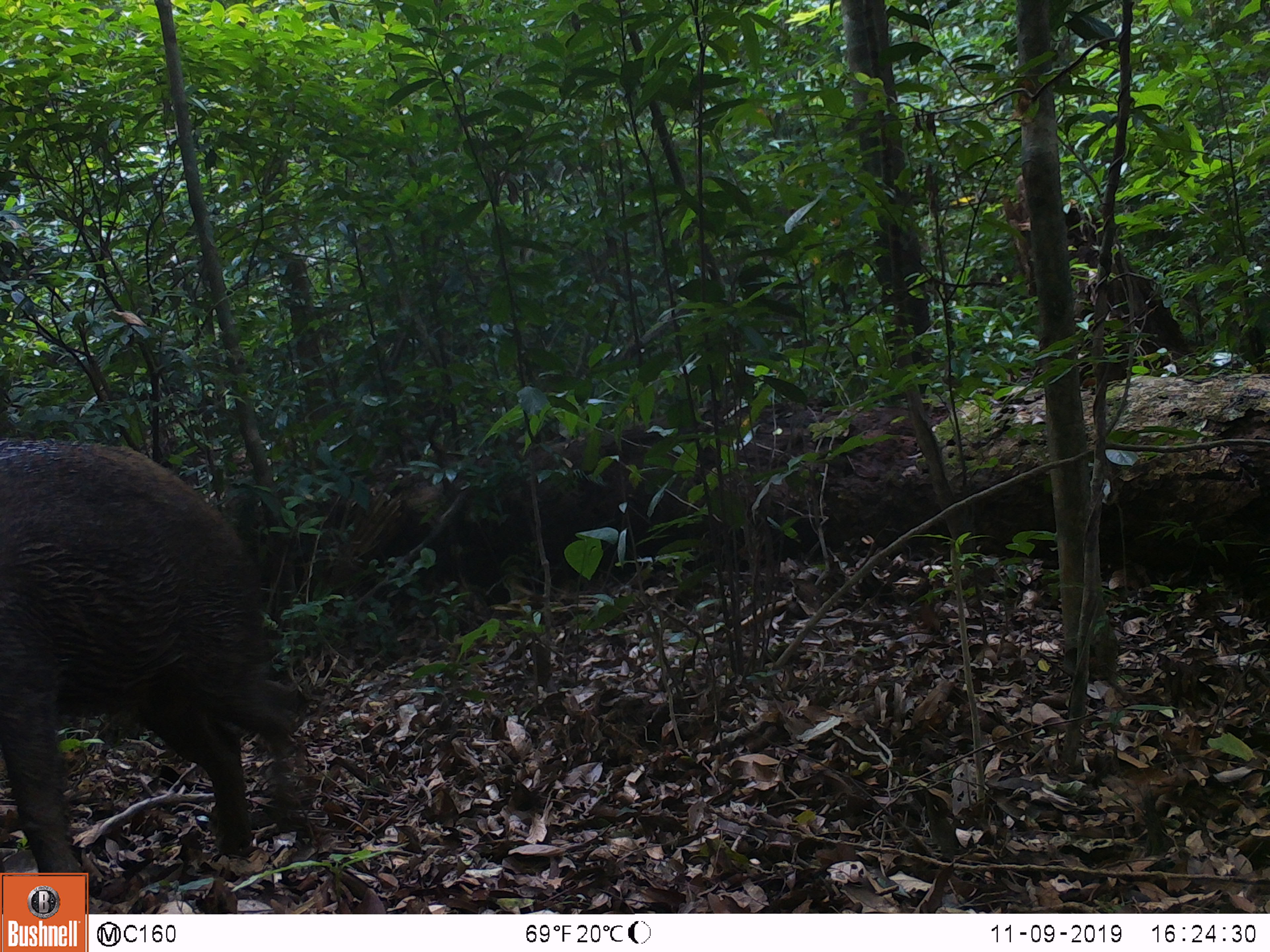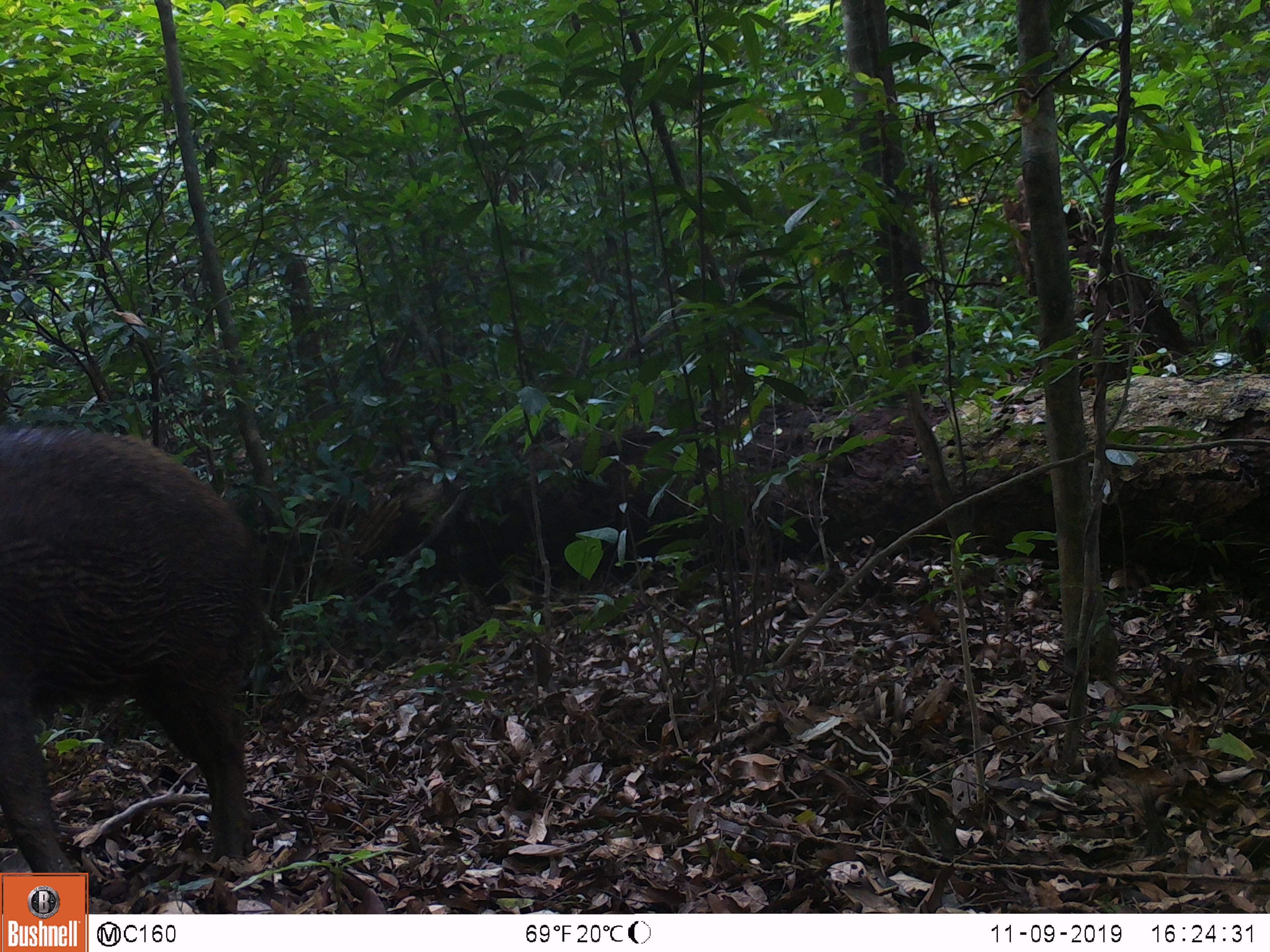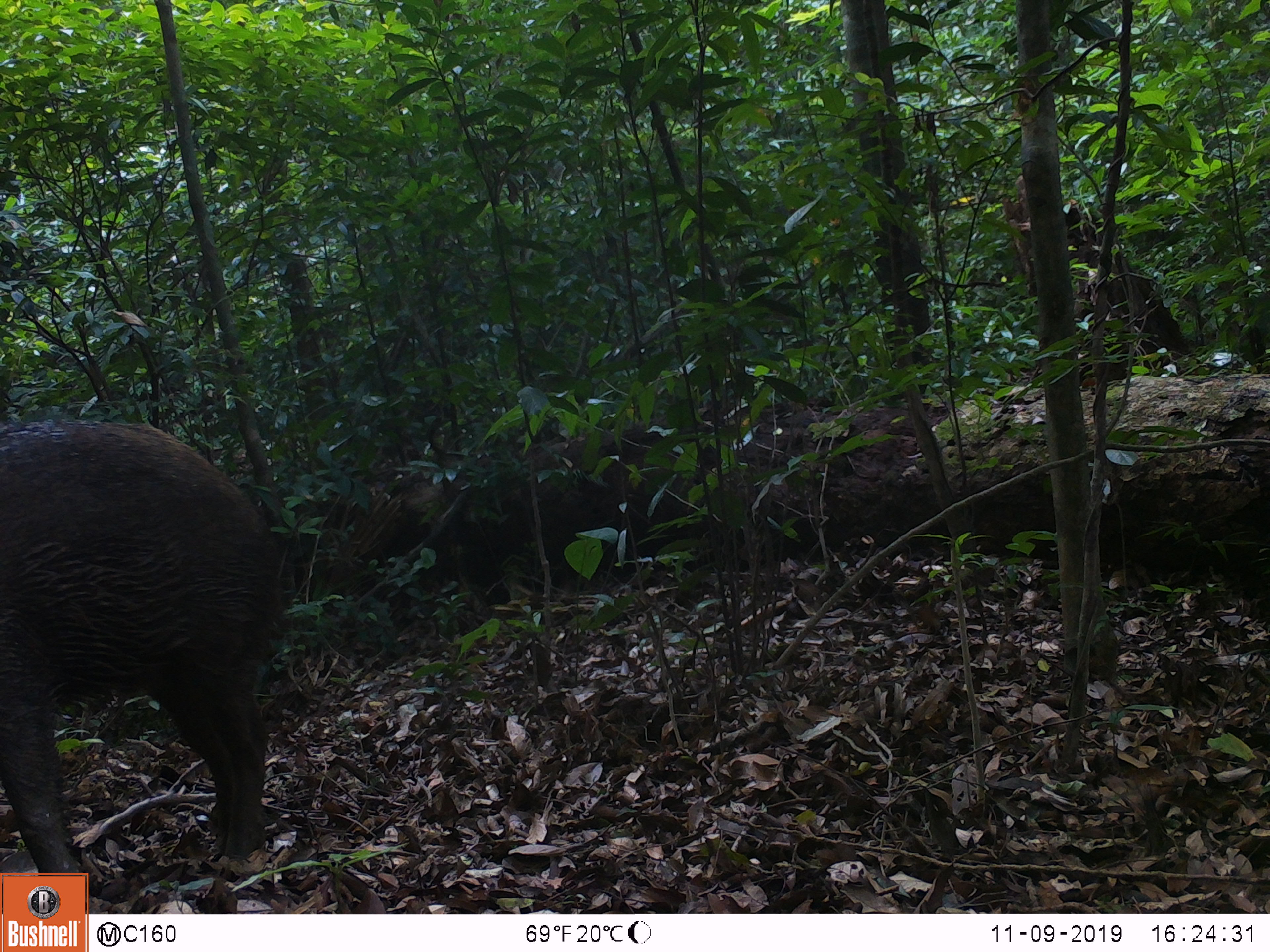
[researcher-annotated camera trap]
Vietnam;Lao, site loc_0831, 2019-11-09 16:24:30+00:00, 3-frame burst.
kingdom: Animalia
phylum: Chordata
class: Mammalia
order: Artiodactyla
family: Suidae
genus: Sus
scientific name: Sus scrofa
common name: eurasian wild pig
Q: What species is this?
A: Eurasian wild pig (Sus scrofa).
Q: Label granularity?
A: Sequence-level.